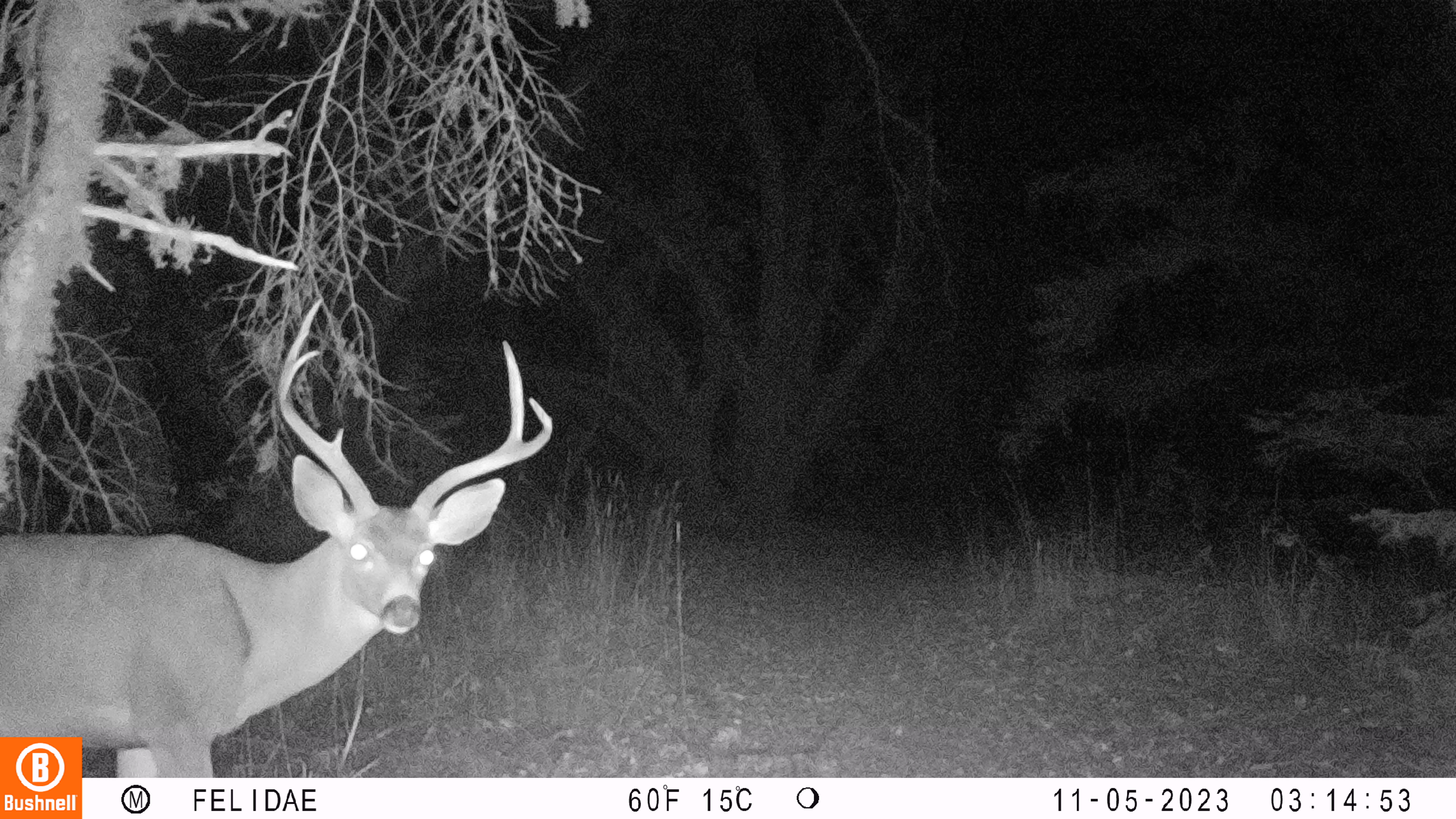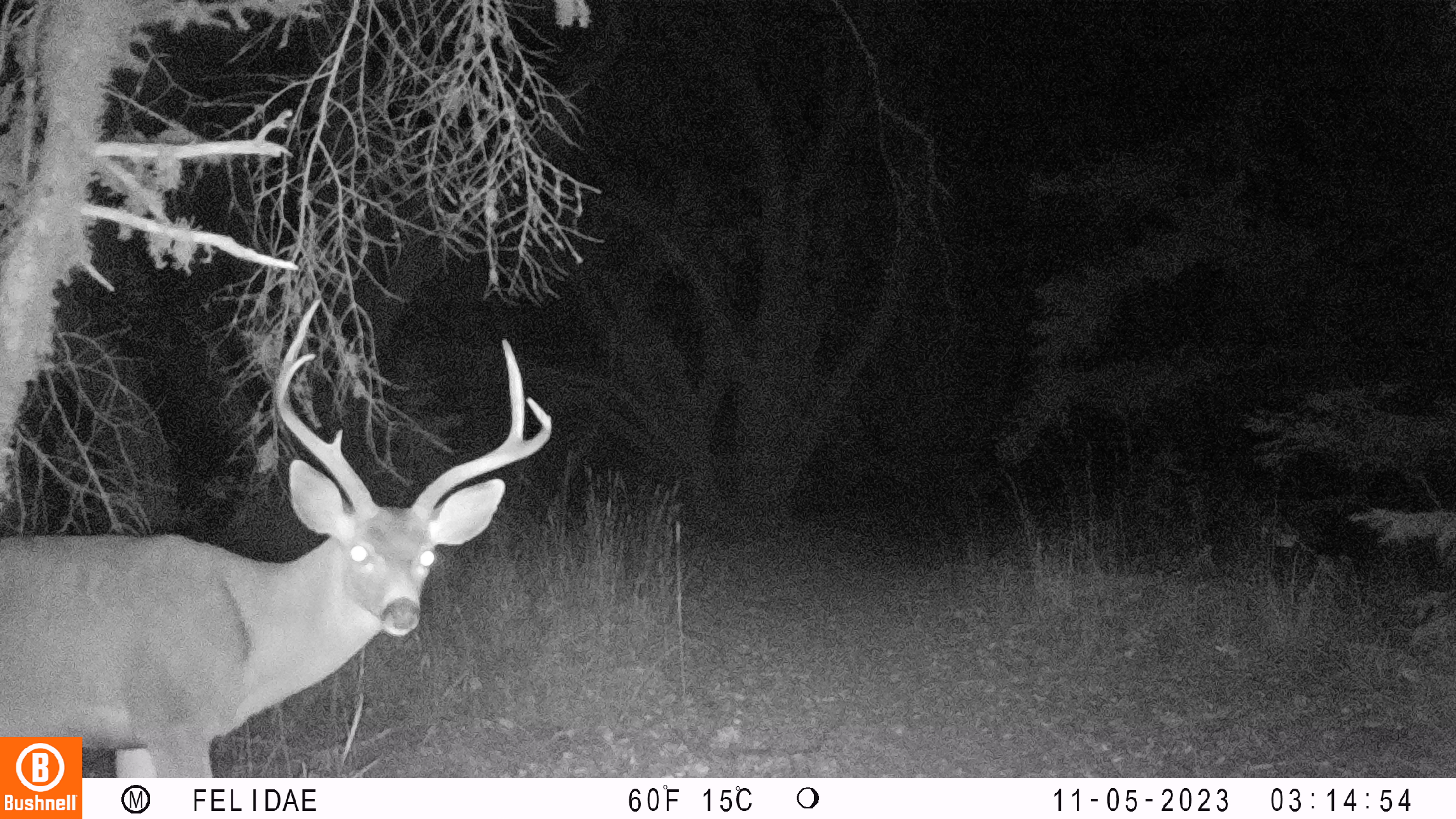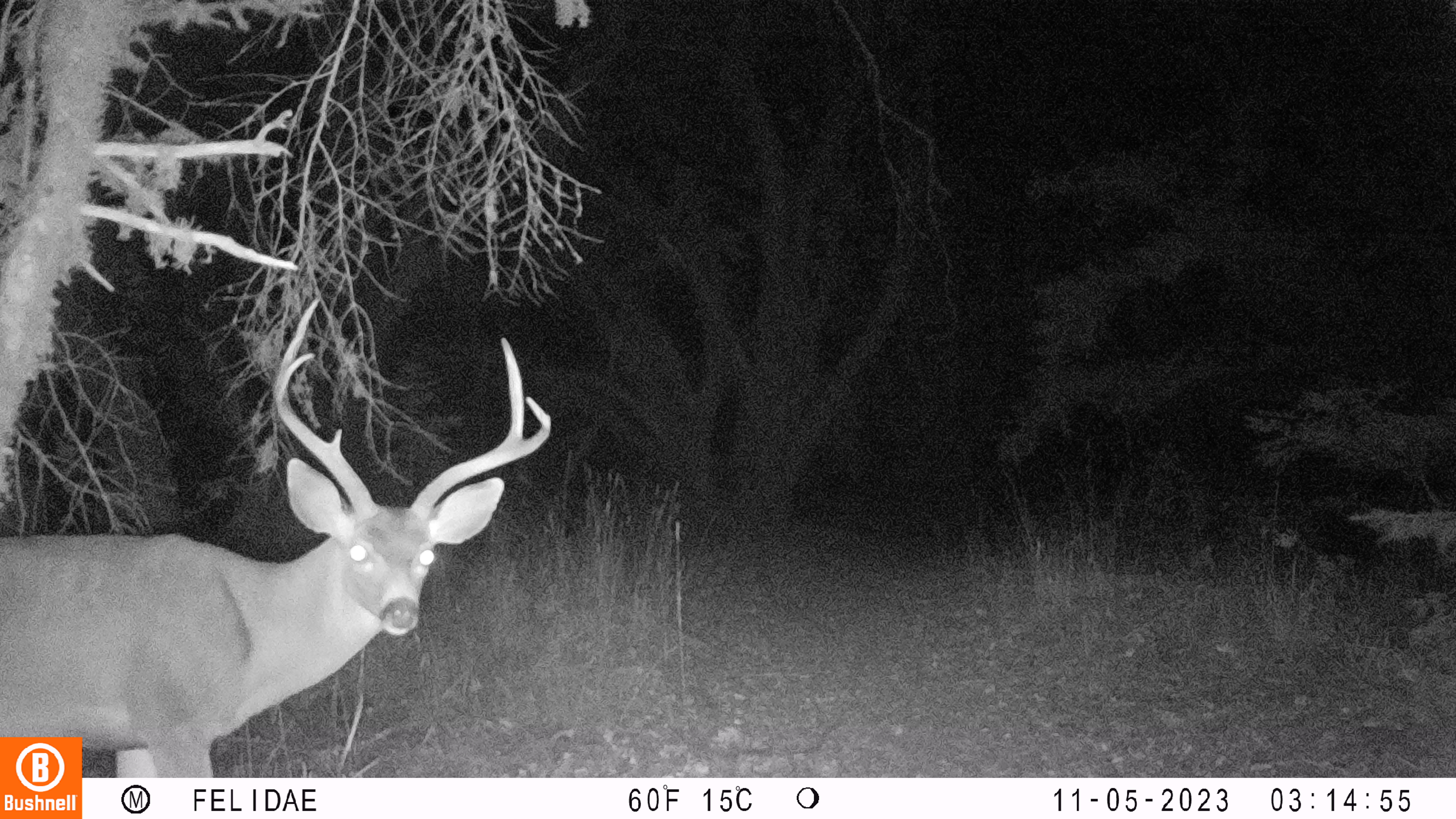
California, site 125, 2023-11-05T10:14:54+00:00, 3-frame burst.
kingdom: Animalia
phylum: Chordata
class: Mammalia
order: Artiodactyla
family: Cervidae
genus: Odocoileus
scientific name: Odocoileus hemionus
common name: mule deer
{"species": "mule deer (Odocoileus hemionus)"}